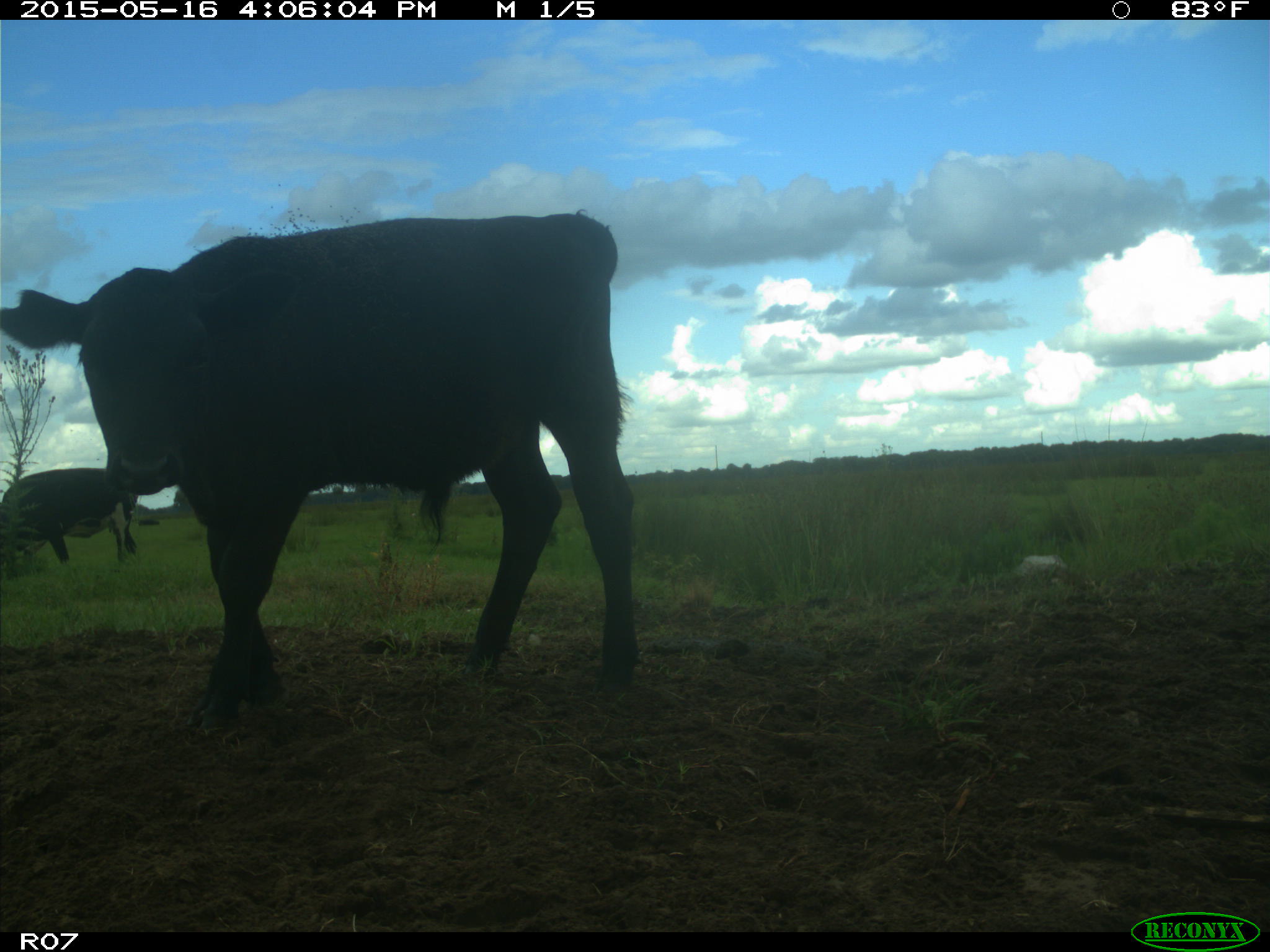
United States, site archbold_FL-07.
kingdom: Animalia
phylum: Chordata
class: Mammalia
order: Artiodactyla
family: Bovidae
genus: Bos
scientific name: Bos taurus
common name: domestic cow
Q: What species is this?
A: Bos taurus (domestic cow).